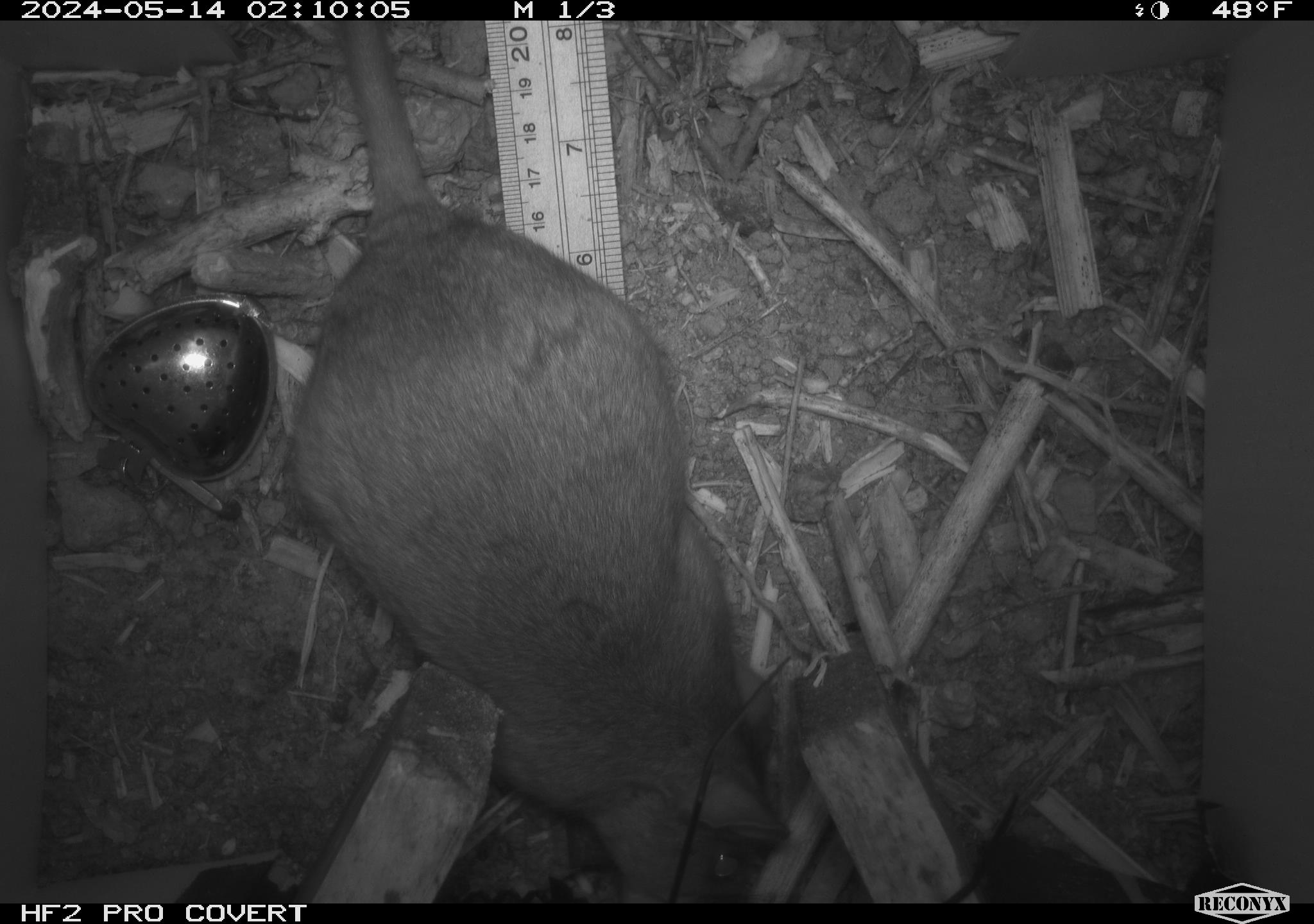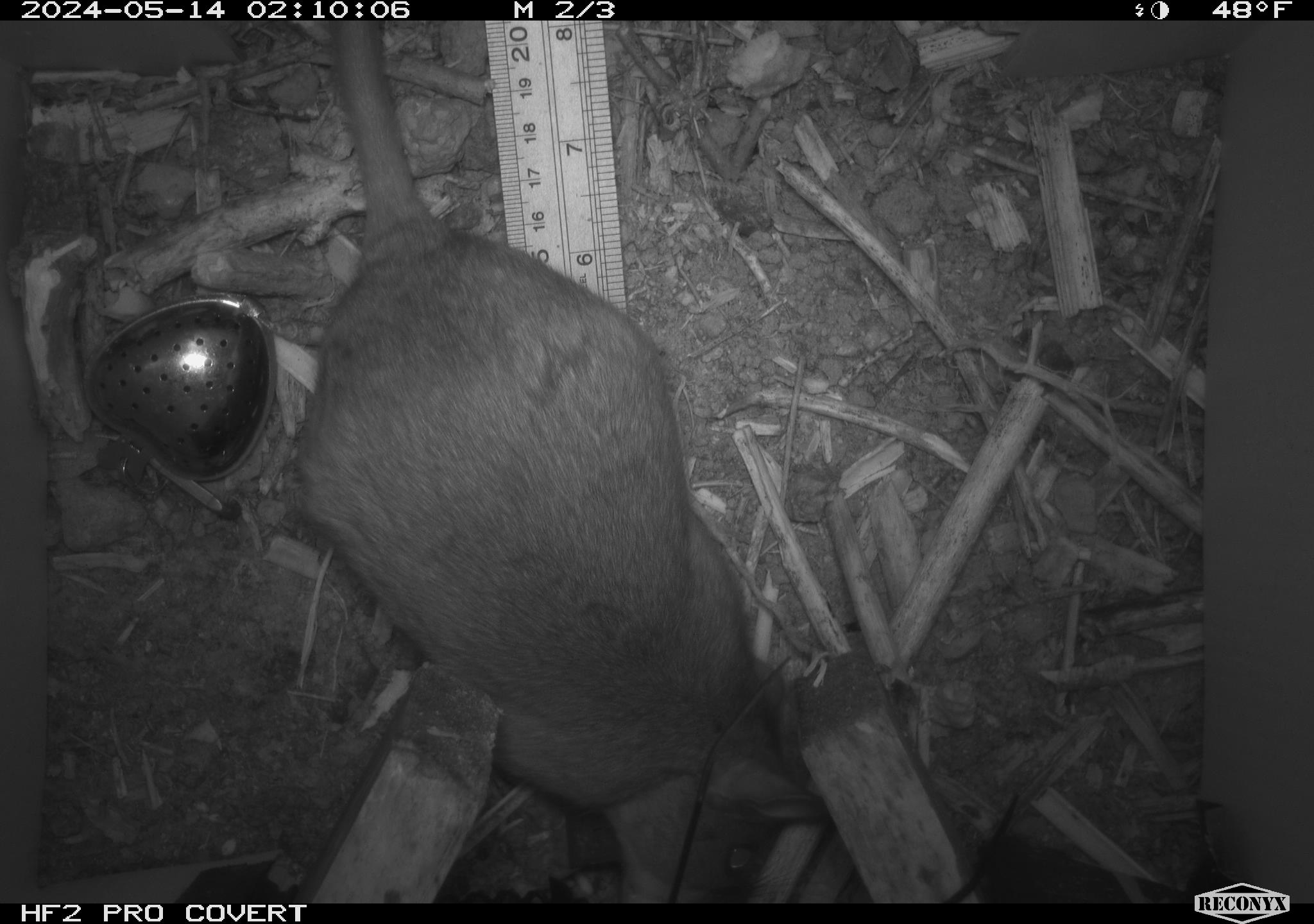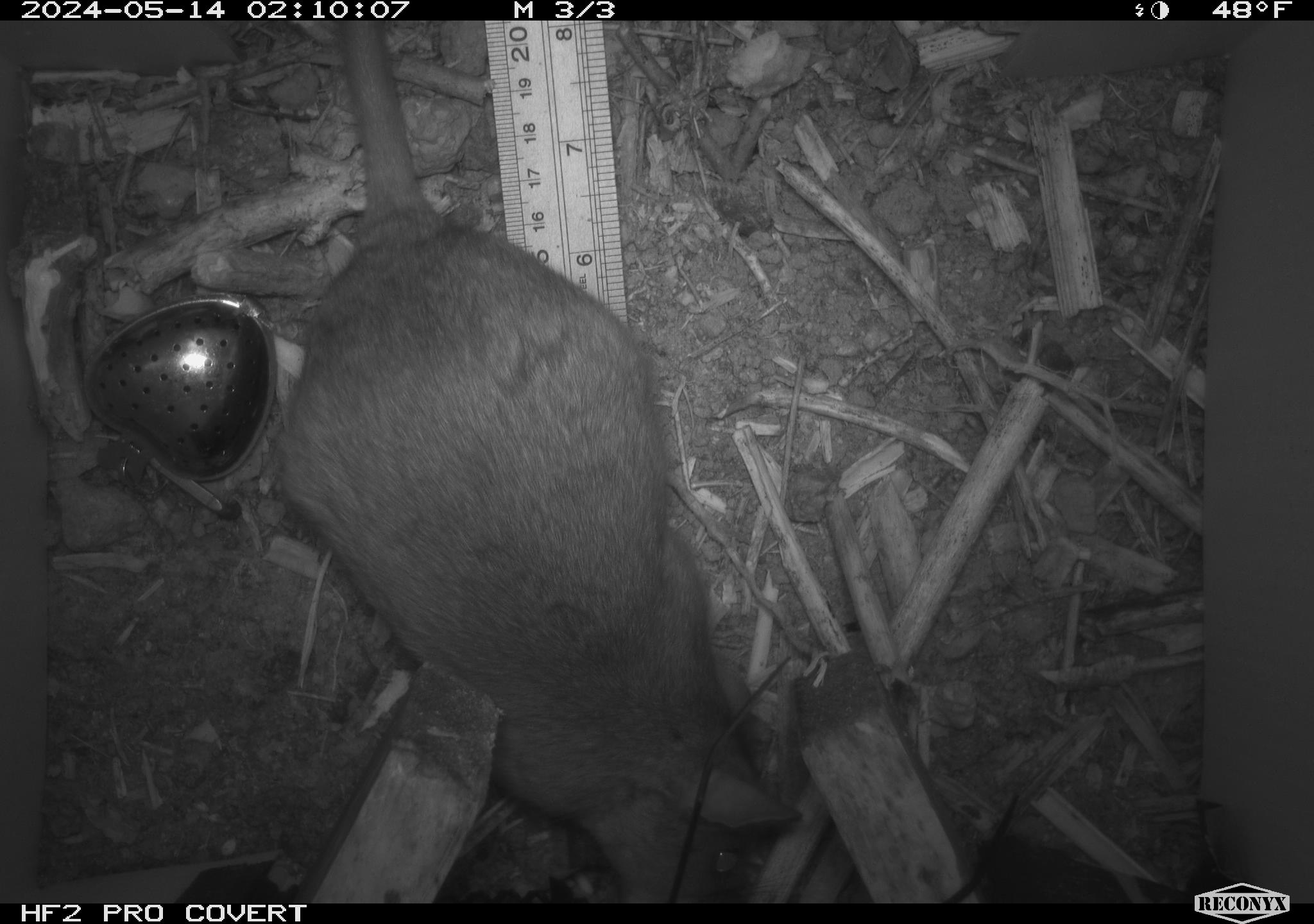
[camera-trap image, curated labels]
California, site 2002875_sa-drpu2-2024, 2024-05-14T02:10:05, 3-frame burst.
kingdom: Animalia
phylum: Chordata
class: Mammalia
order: Rodentia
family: Cricetidae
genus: Neotoma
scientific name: Neotoma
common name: pack rat or woodrat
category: neotoma species